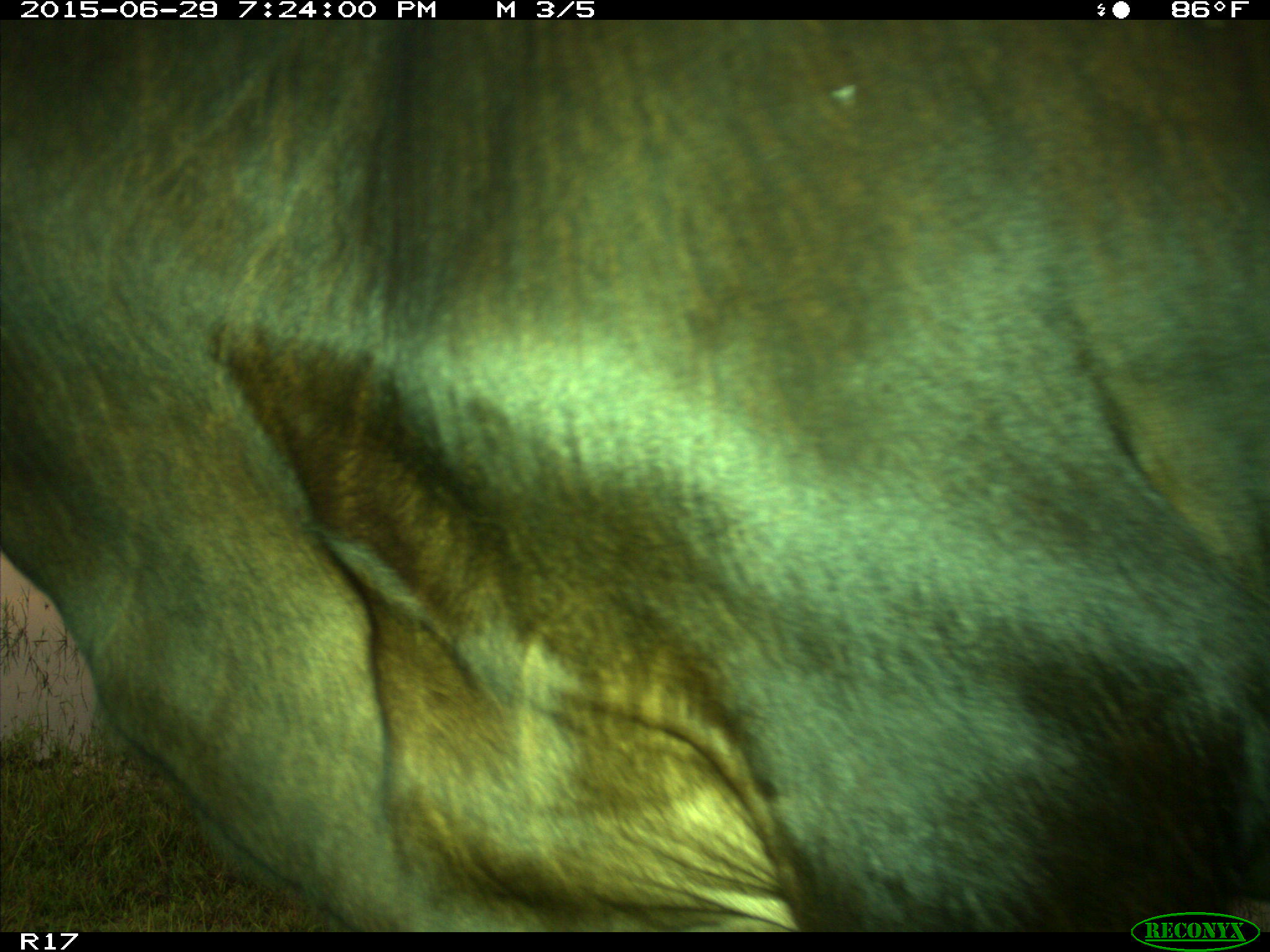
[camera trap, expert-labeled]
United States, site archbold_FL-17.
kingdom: Animalia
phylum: Chordata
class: Mammalia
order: Artiodactyla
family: Bovidae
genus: Bos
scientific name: Bos taurus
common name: domestic cow